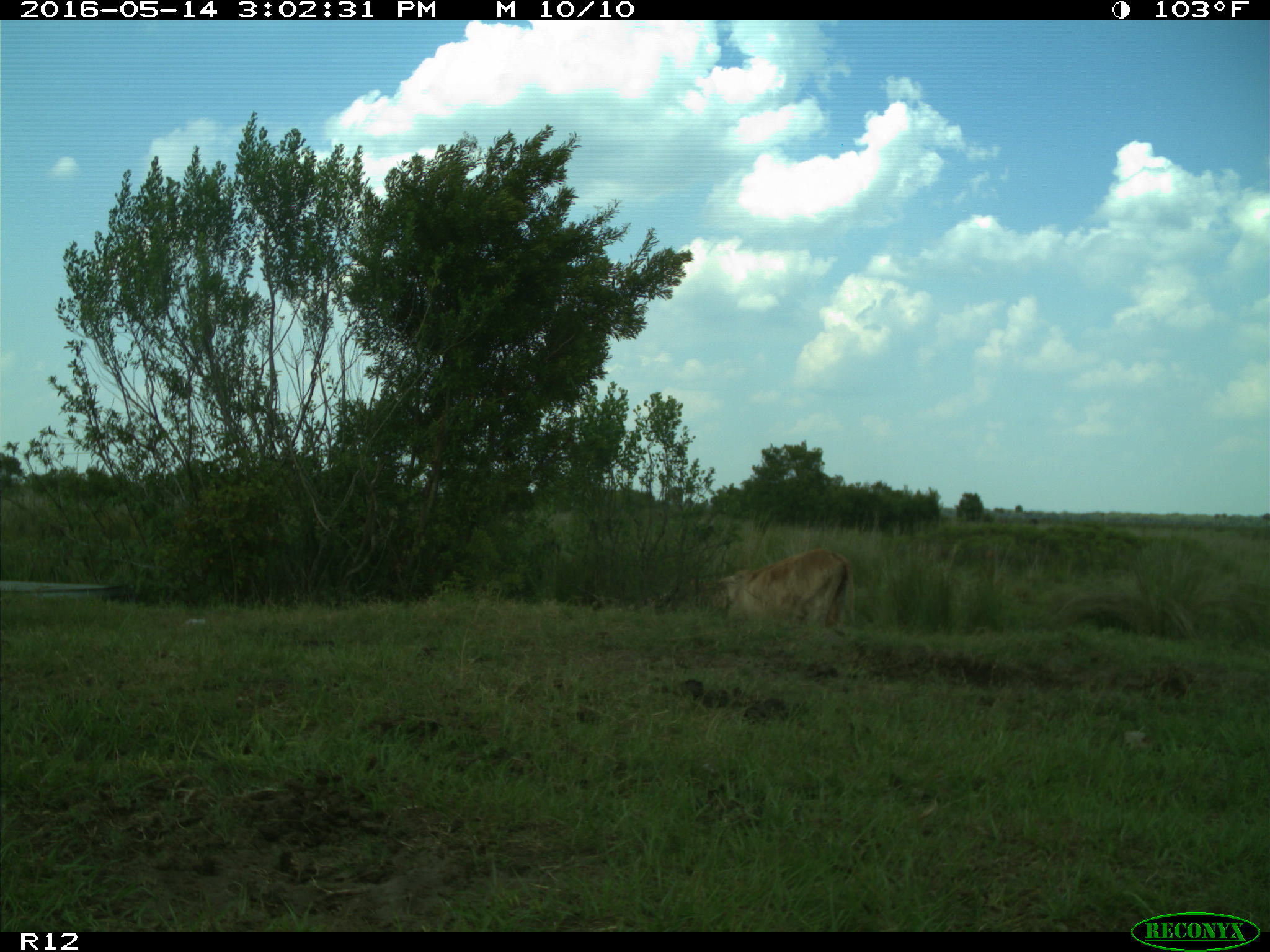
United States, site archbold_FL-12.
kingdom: Animalia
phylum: Chordata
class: Mammalia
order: Artiodactyla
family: Bovidae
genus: Bos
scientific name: Bos taurus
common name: domestic cow